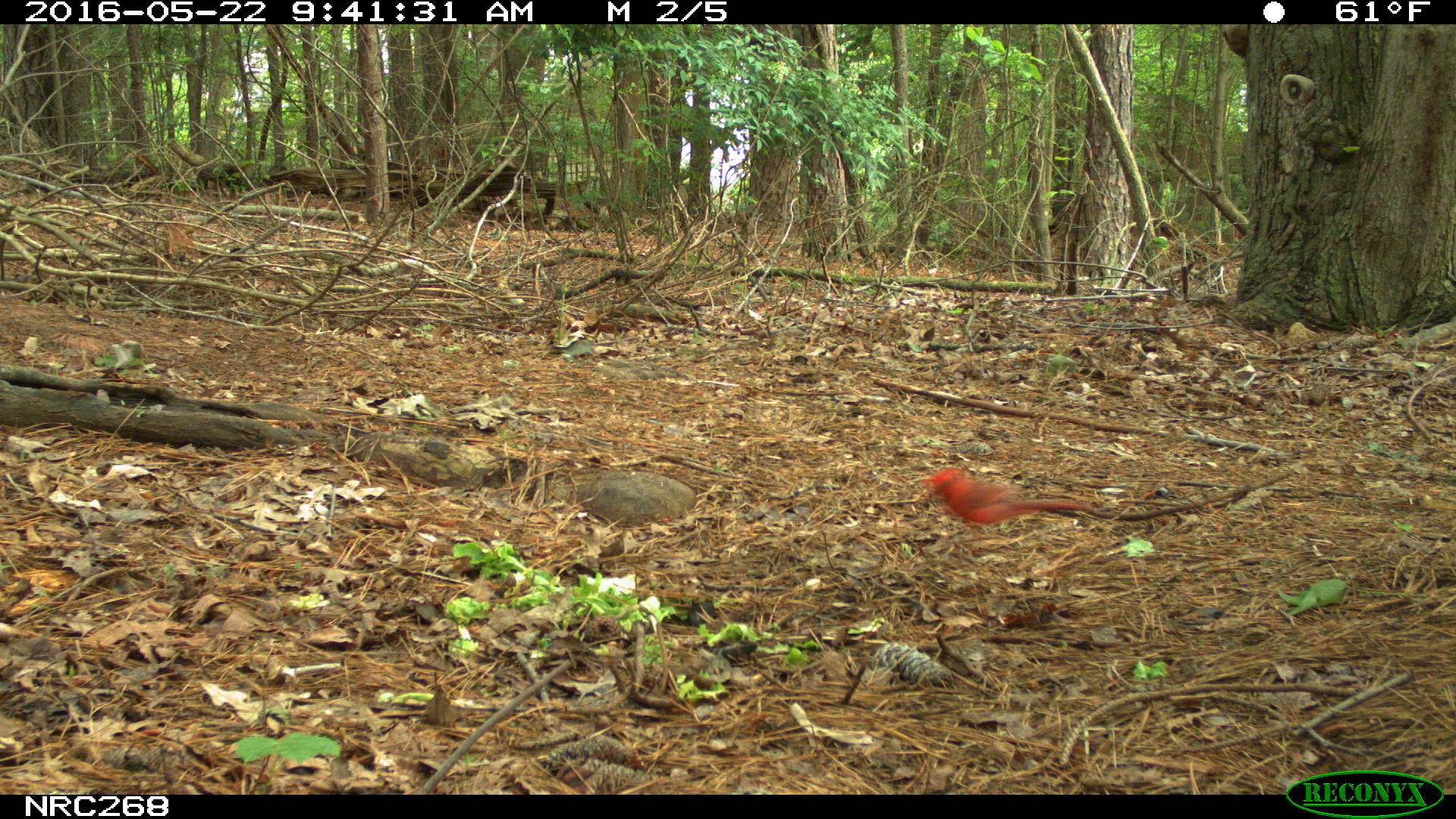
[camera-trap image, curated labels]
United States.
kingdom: Animalia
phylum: Chordata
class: Aves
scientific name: Aves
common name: bird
Bird (Aves).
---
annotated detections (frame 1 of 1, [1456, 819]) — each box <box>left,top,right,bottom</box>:
Bird: <box>918,461,1113,538</box>